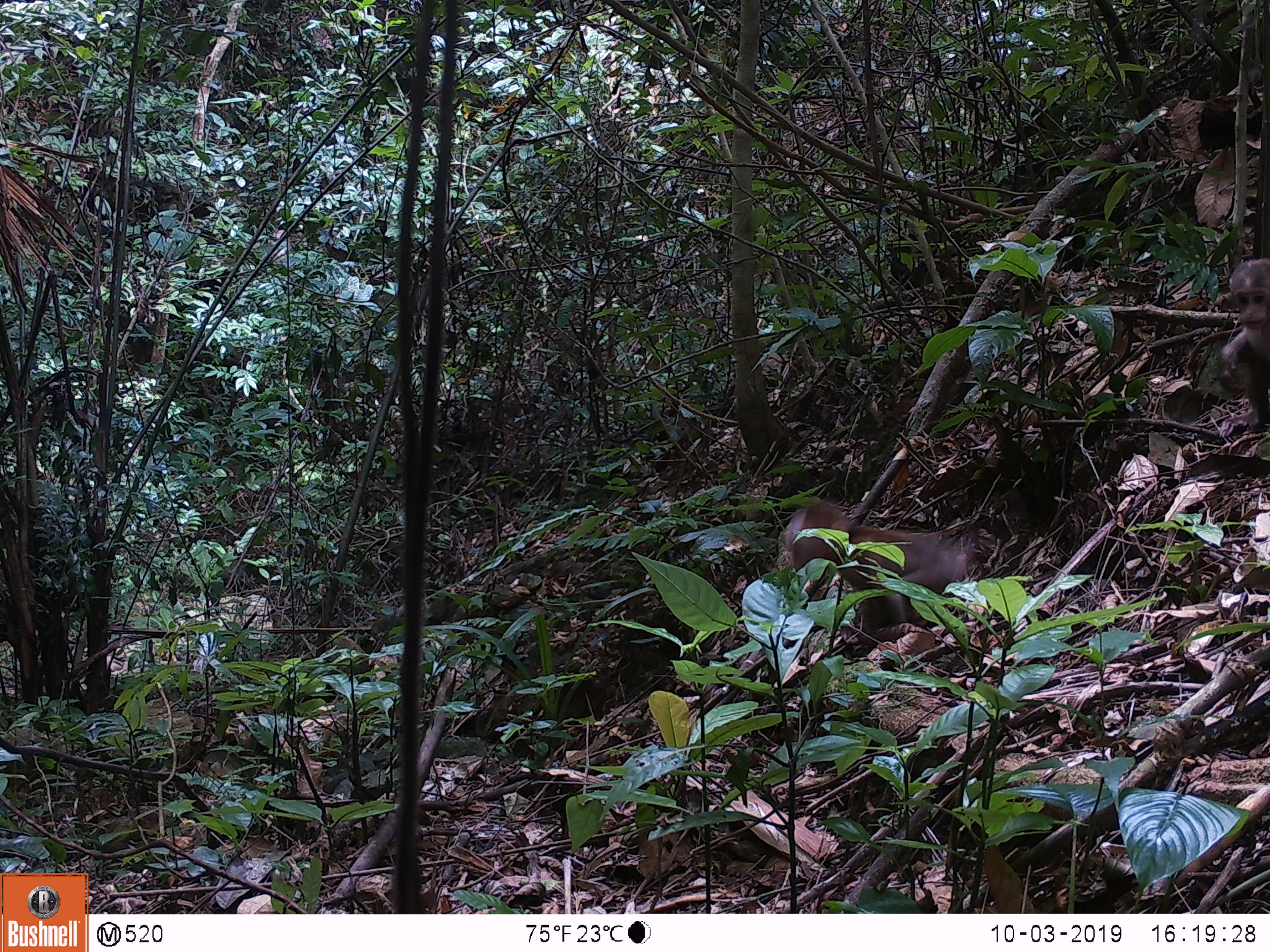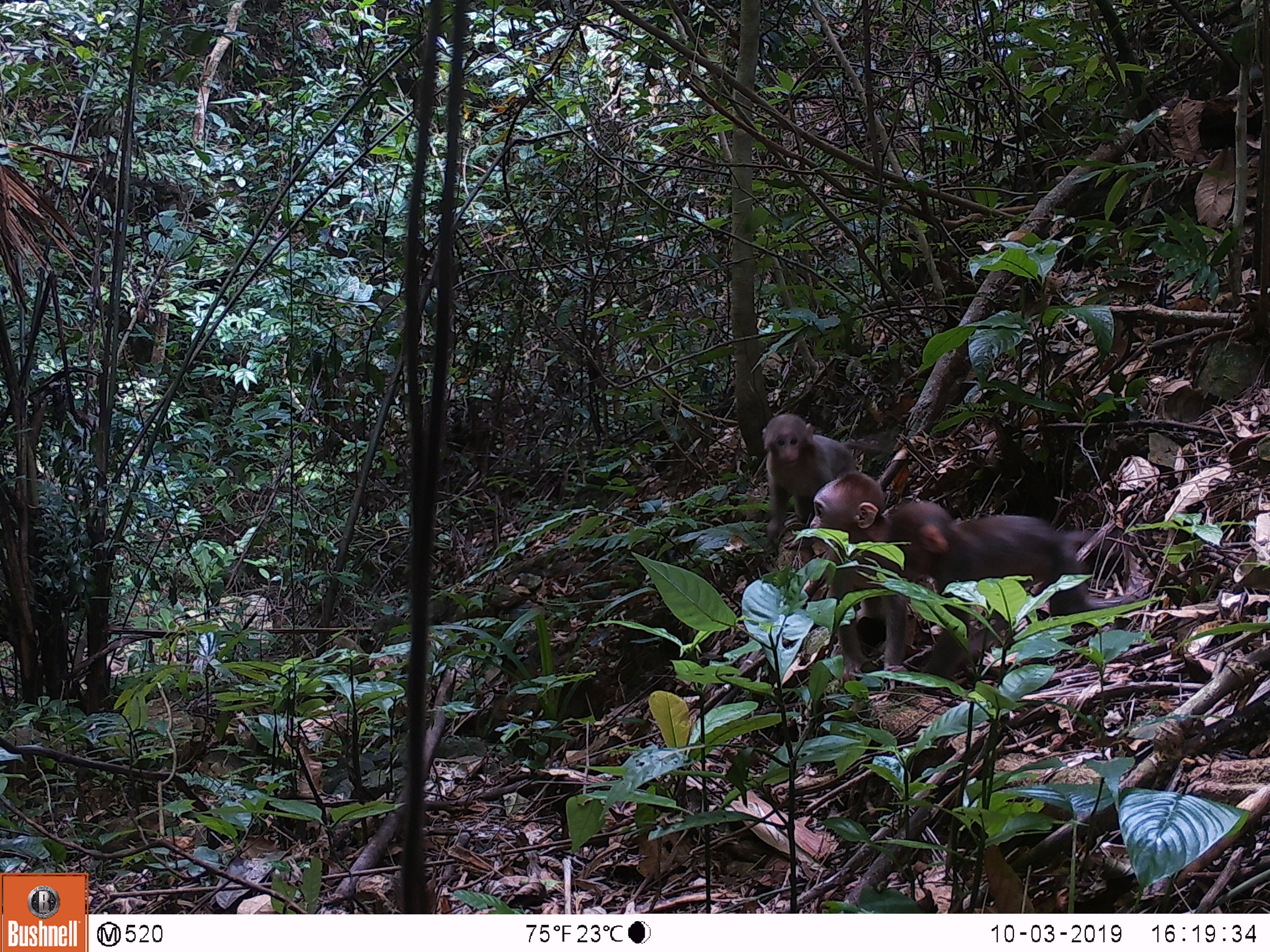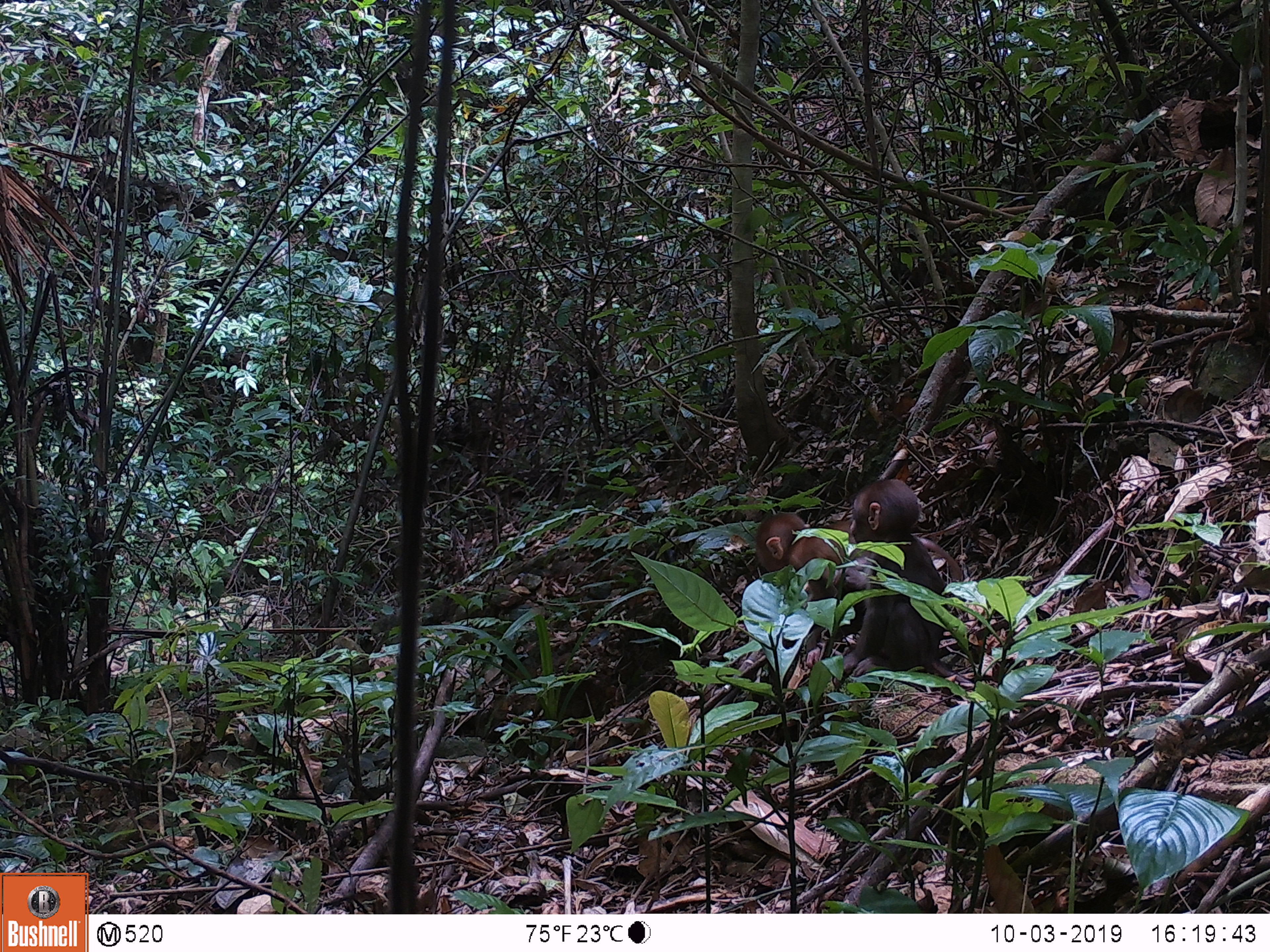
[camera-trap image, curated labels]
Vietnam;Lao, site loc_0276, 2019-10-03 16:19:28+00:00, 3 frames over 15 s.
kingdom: Animalia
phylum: Chordata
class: Mammalia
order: Primates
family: Cercopithecidae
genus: Macaca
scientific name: Macaca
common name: macaques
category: assam or rhesus macaque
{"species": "assam or rhesus macaque (macaques) (Macaca)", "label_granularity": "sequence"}